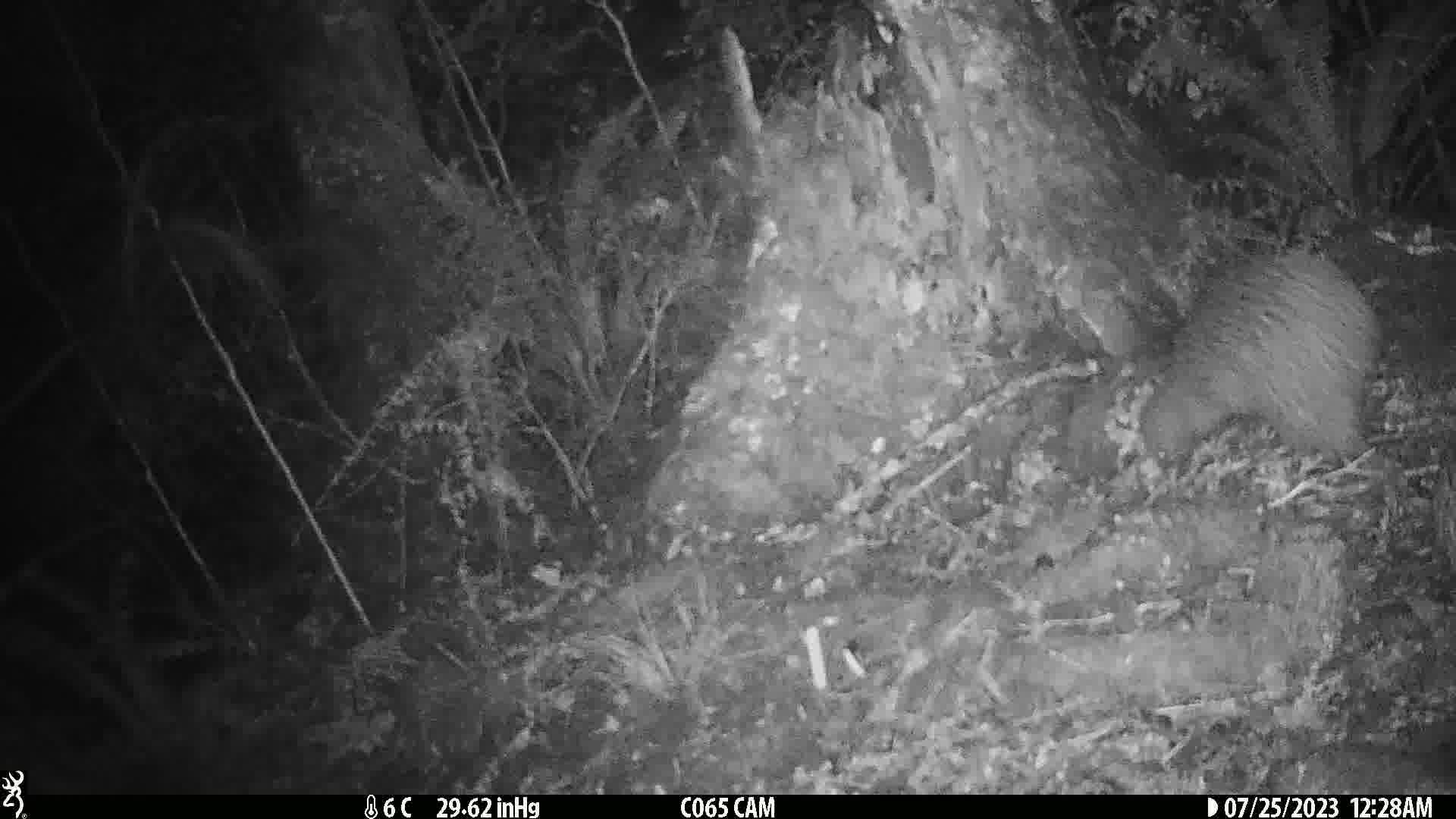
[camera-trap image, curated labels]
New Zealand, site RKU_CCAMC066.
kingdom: Animalia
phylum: Chordata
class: Aves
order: Apterygiformes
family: Apterygidae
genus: Apteryx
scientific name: Apteryx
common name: kiwi